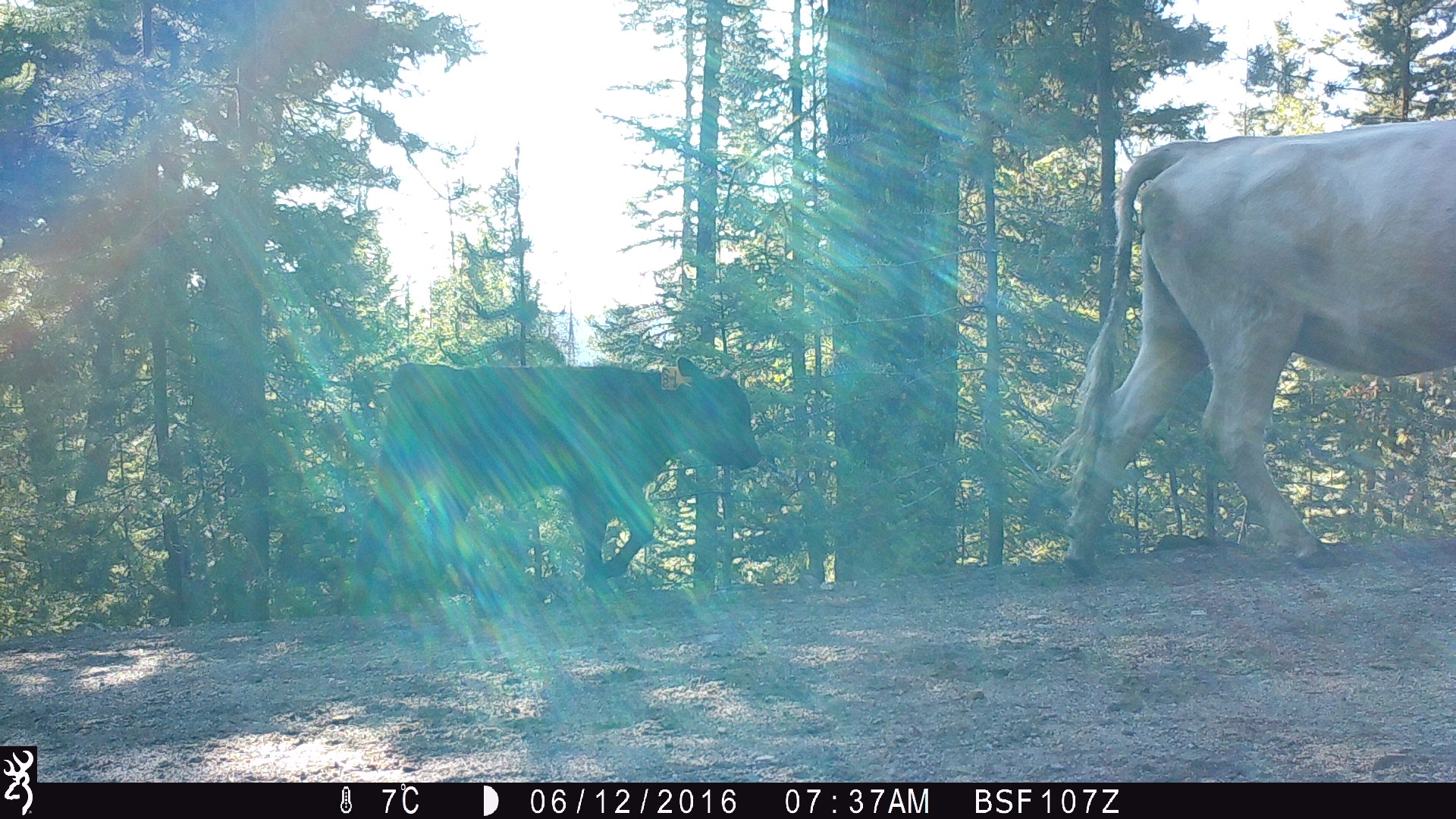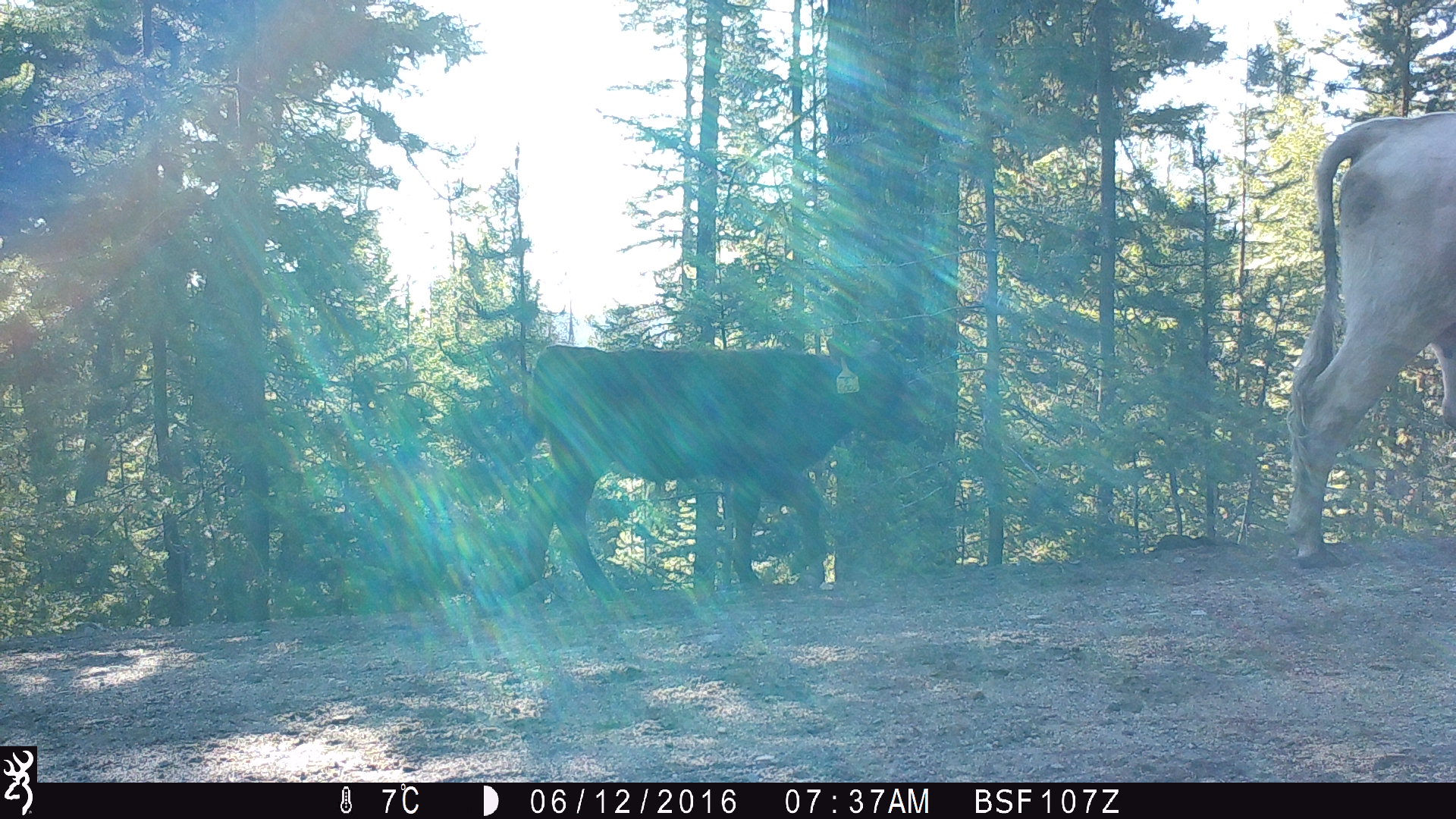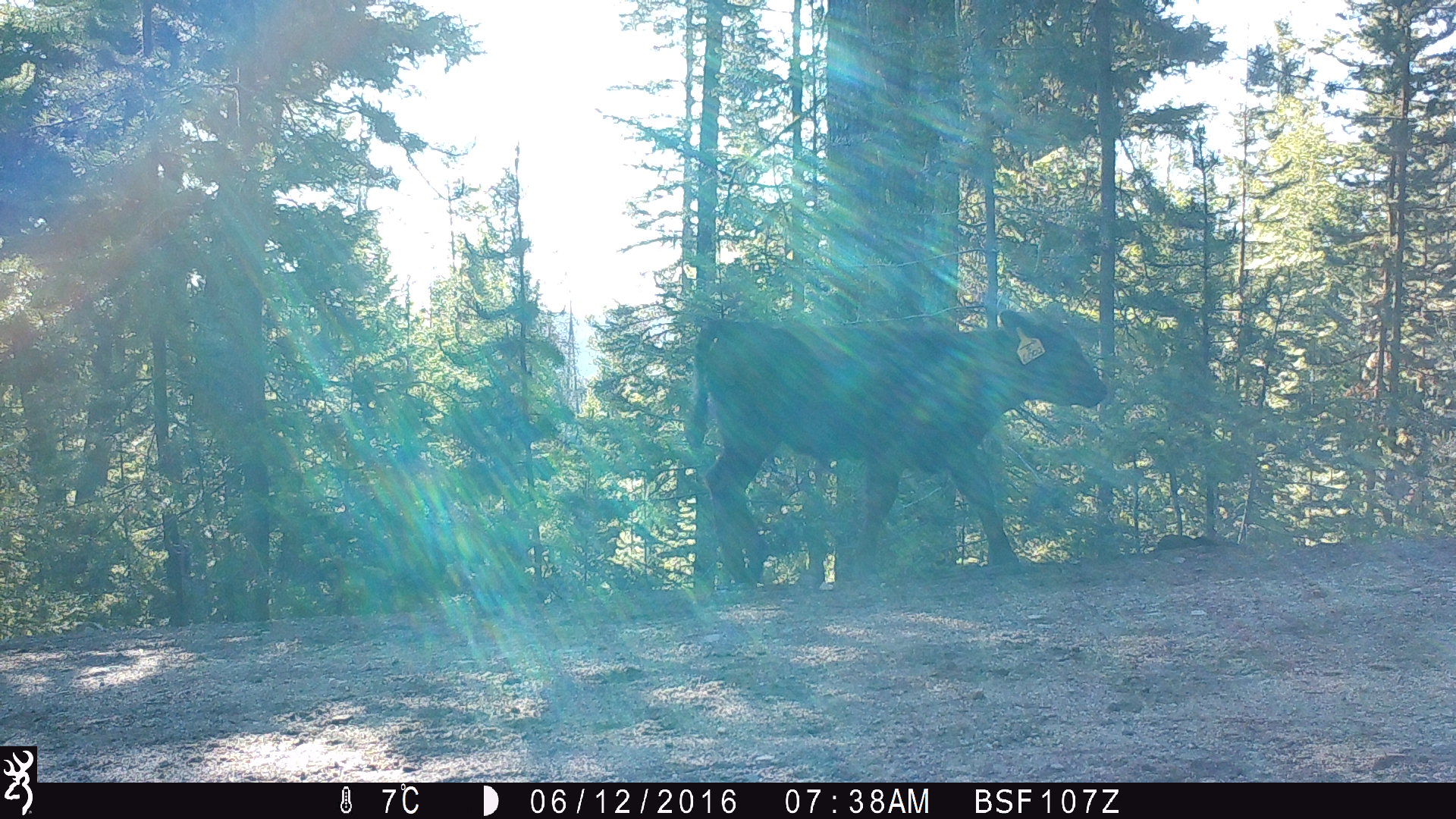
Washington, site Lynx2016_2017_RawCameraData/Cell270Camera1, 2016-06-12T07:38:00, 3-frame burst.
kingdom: Animalia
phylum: Chordata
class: Mammalia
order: Artiodactyla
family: Bovidae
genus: Bos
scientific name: Bos taurus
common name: domestic cattle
Domestic cattle (Bos taurus). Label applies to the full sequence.